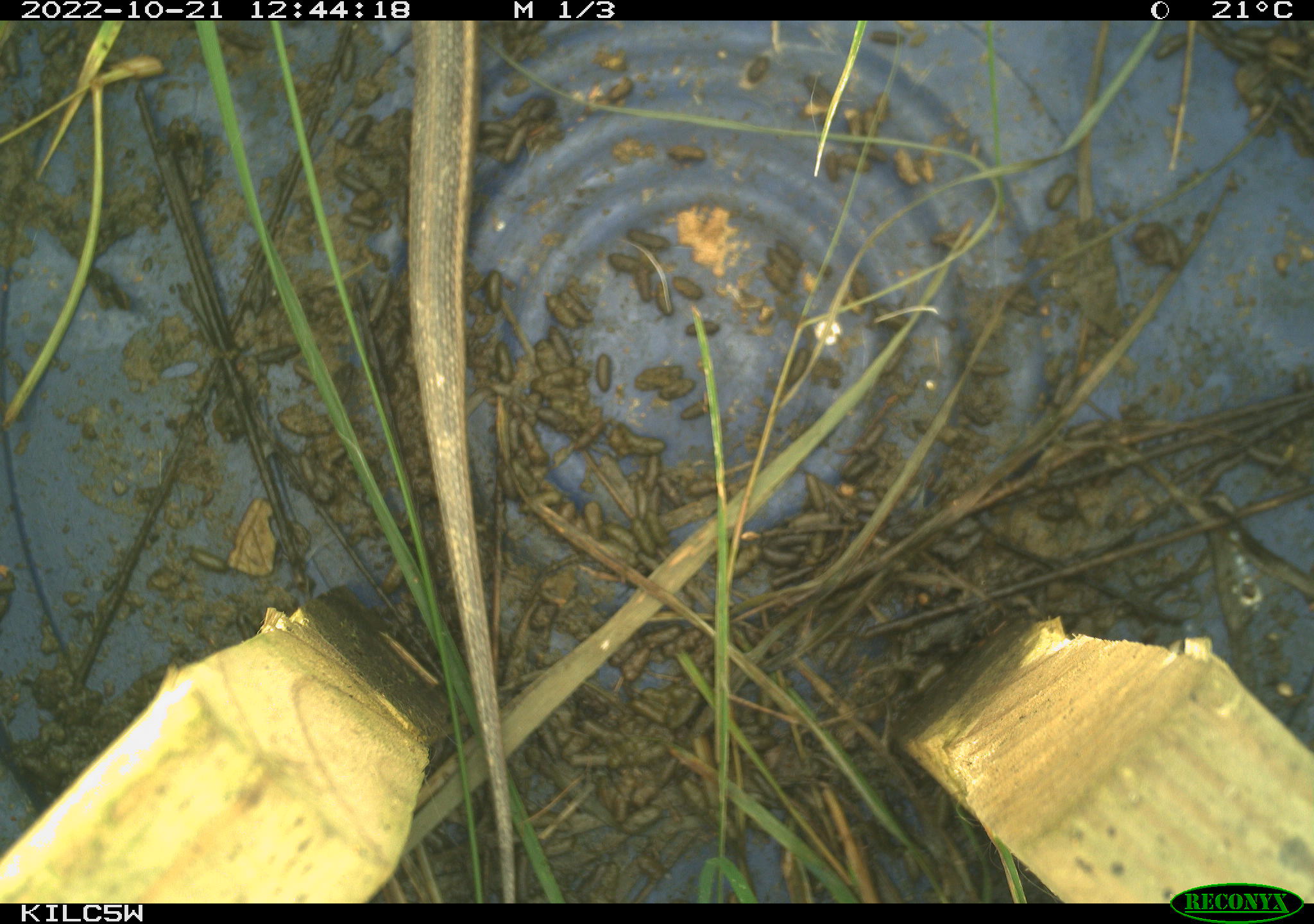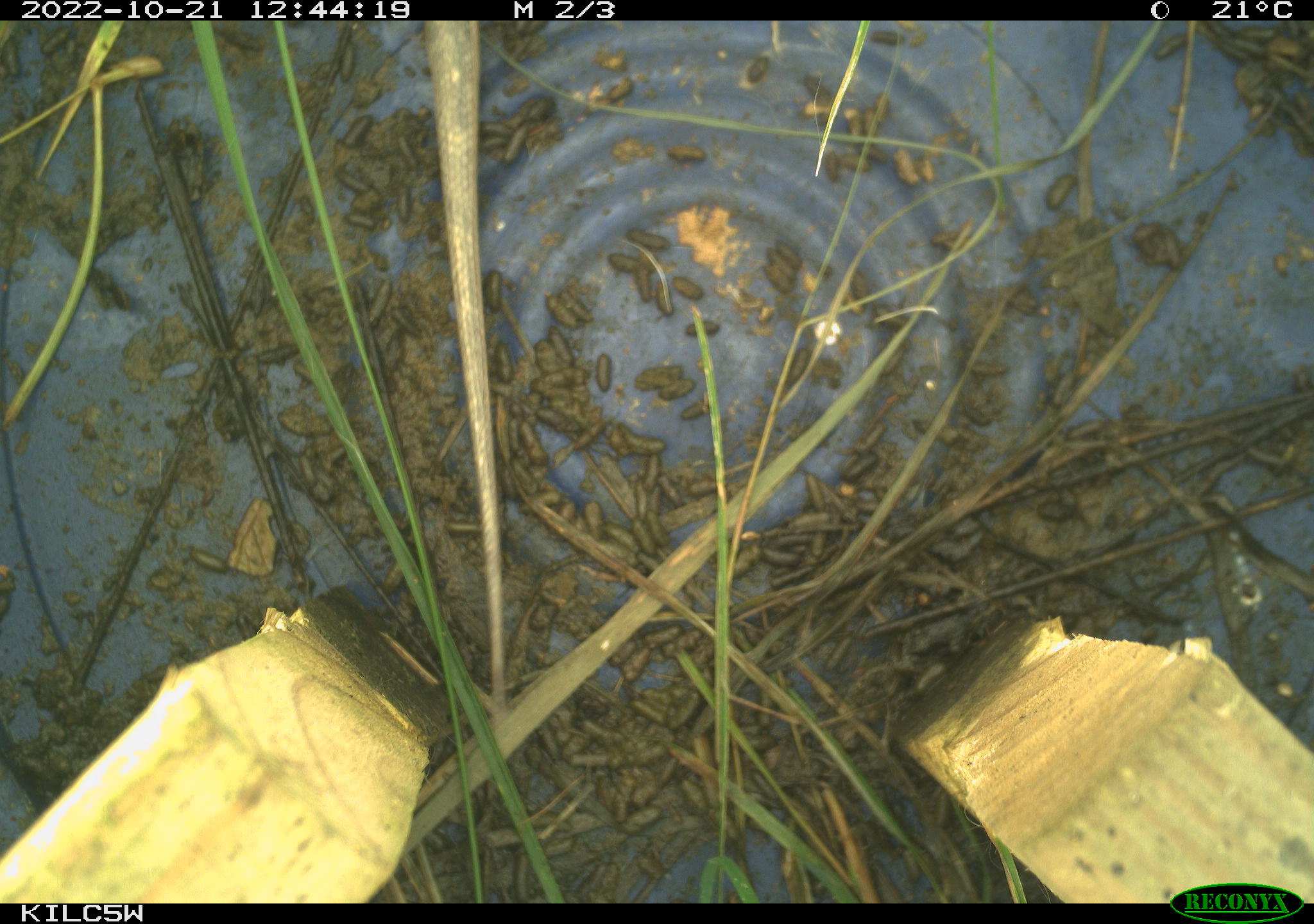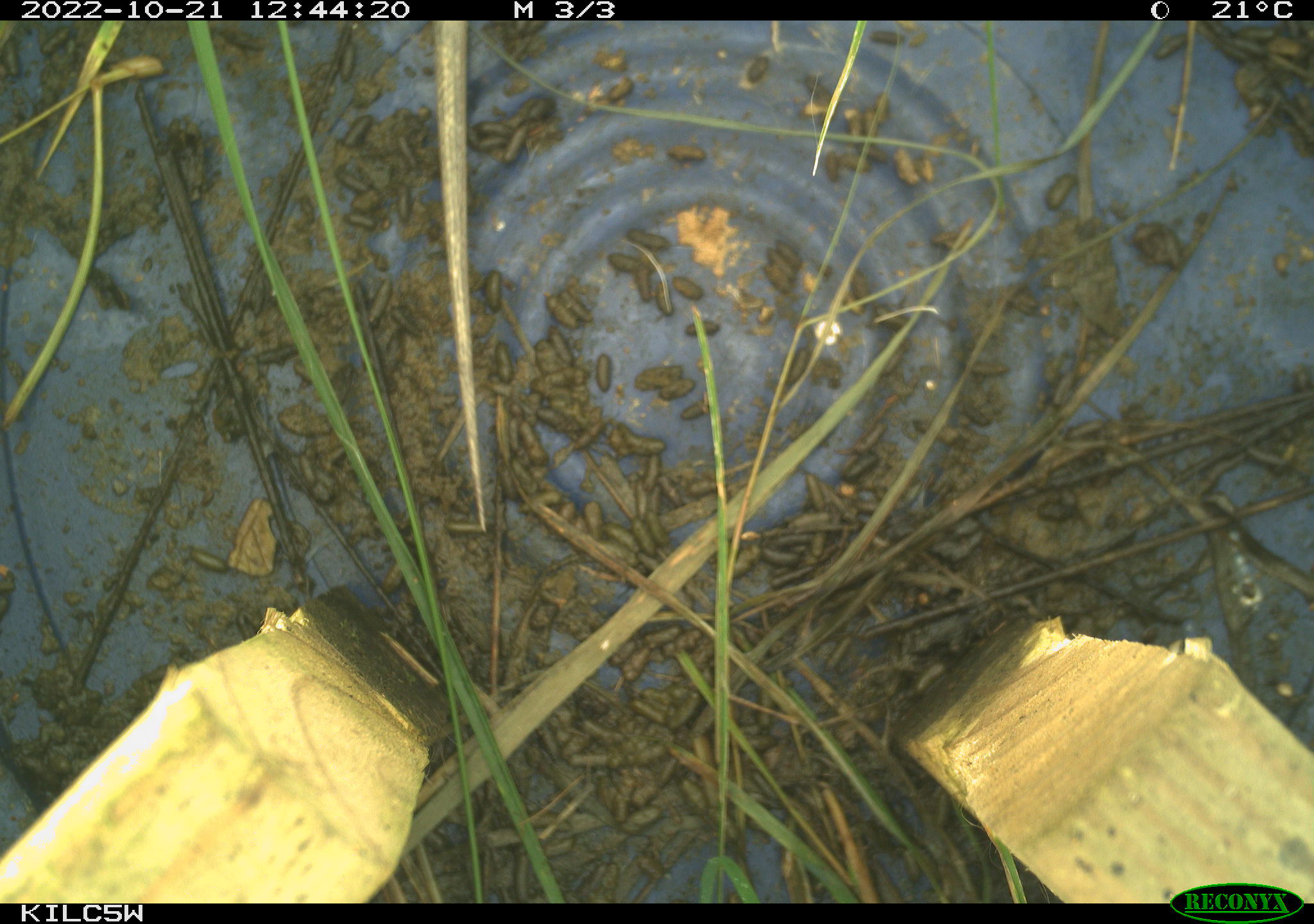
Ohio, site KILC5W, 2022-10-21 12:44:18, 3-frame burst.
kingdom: Animalia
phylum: Chordata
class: Reptilia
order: Squamata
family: Colubridae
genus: Thamnophis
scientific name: Thamnophis sirtalis sirtalis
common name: eastern gartersnake